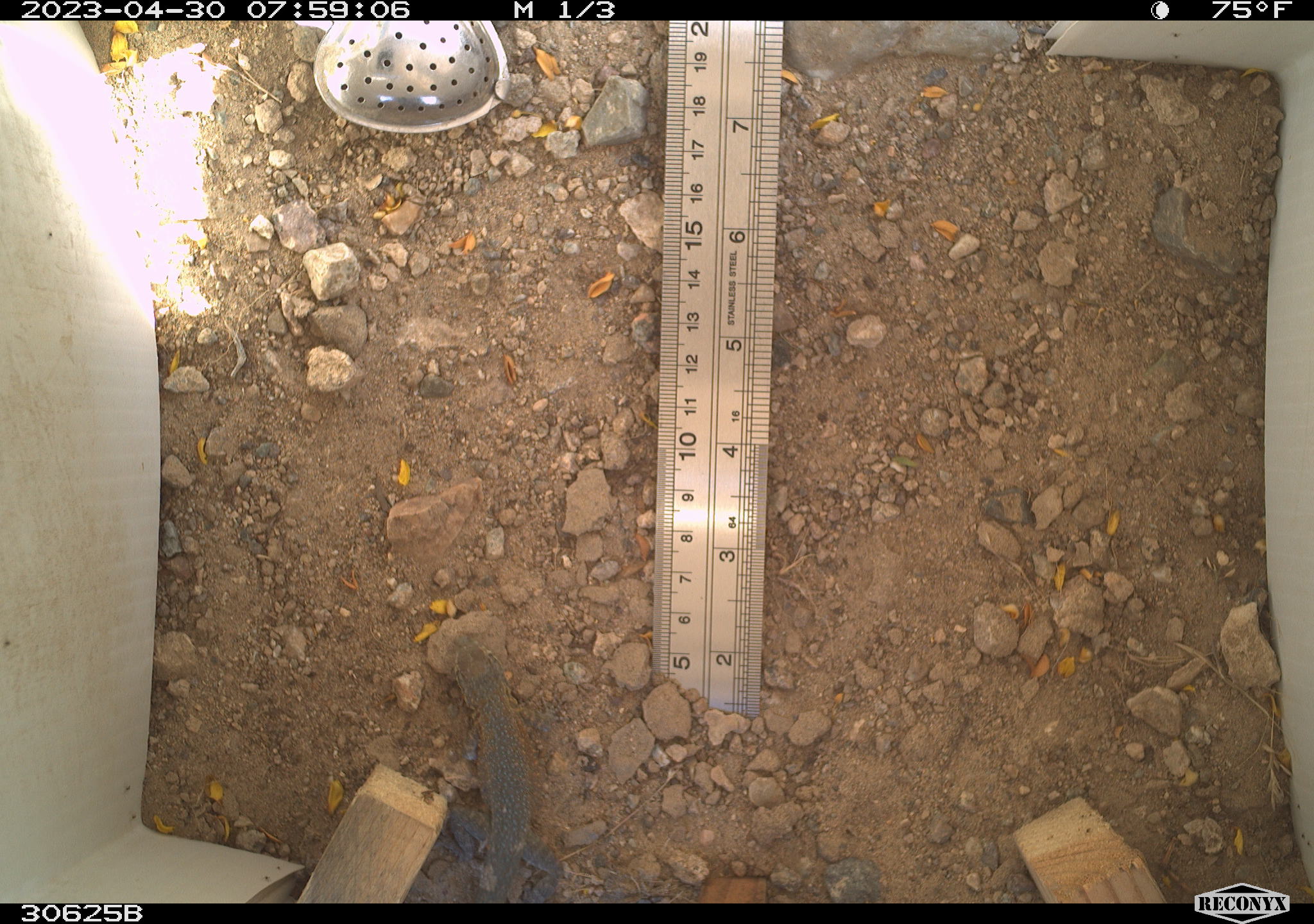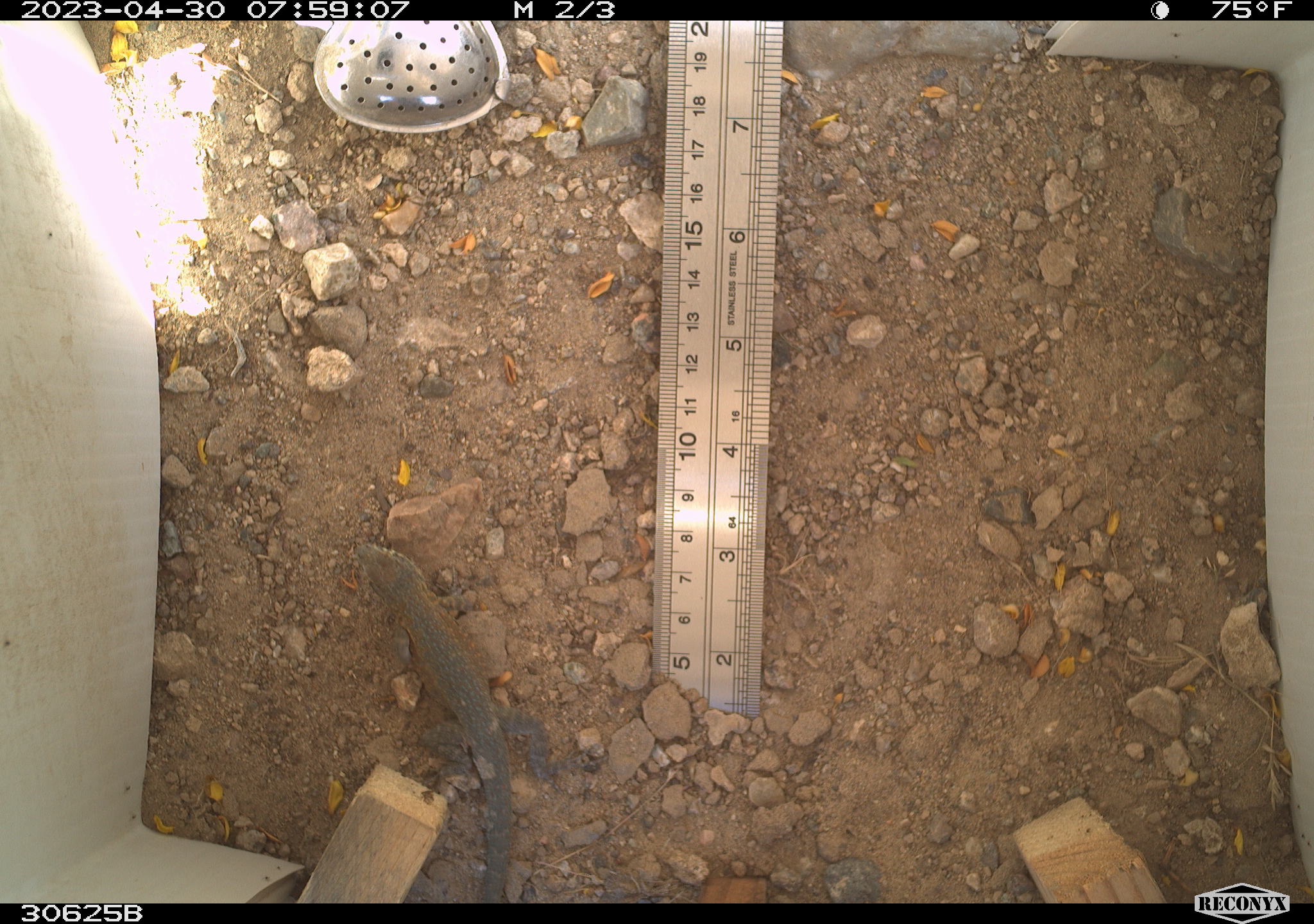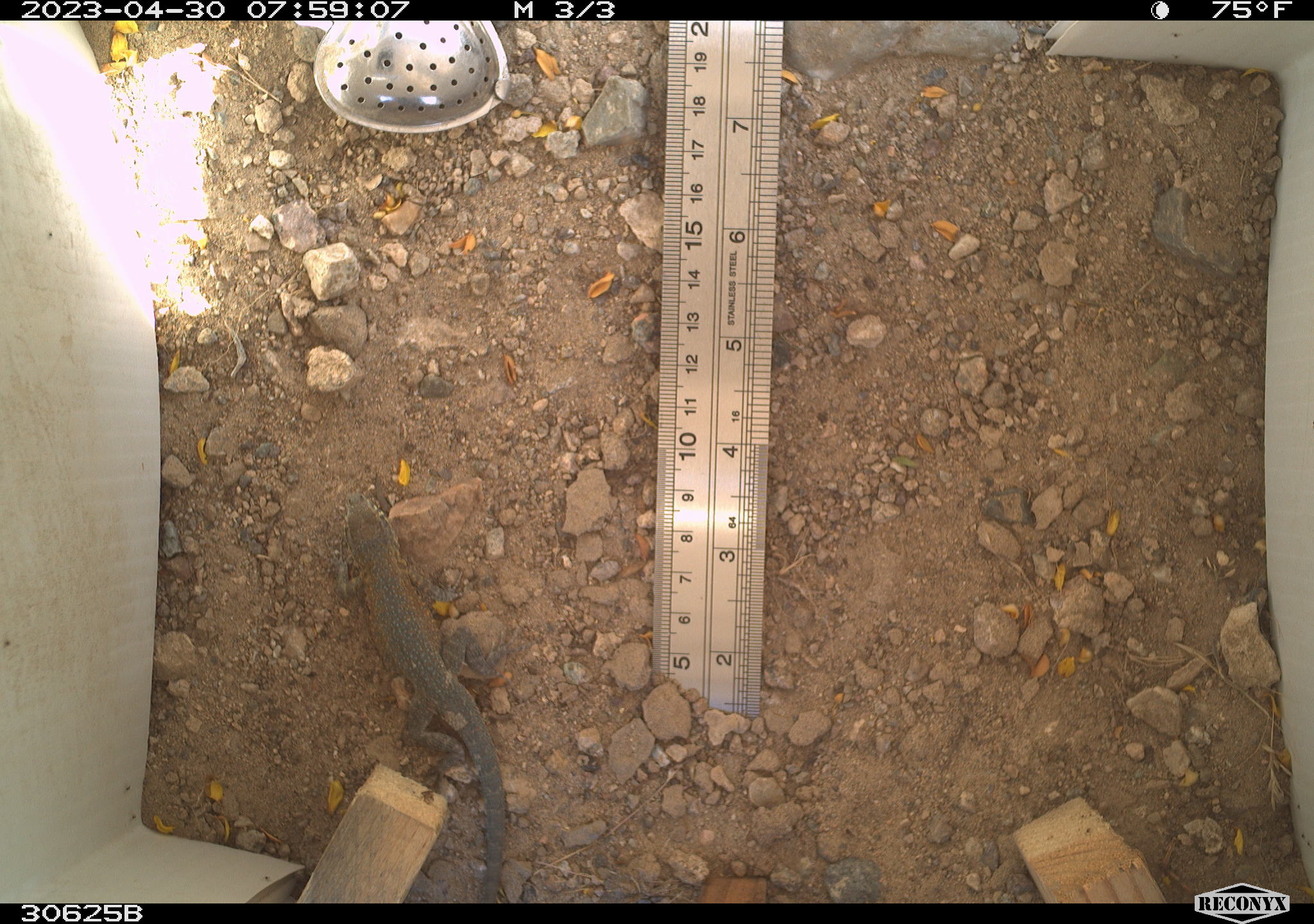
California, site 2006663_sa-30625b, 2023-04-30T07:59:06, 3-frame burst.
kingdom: Animalia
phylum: Chordata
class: Reptilia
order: Squamata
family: Phrynosomatidae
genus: Uta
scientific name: Uta stansburiana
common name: common side-blotched lizard